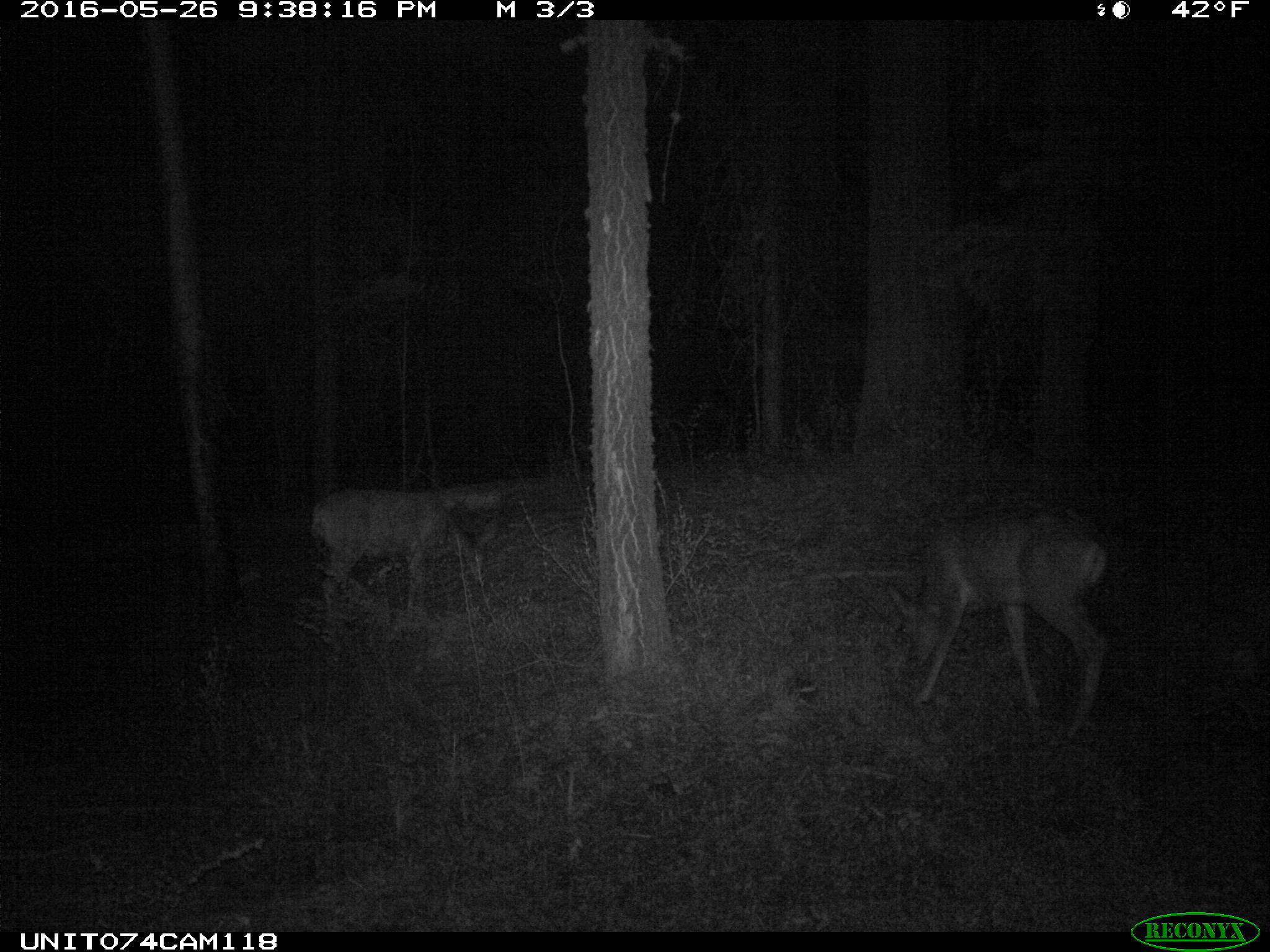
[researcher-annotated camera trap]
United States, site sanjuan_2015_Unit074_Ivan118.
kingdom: Animalia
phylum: Chordata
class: Mammalia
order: Artiodactyla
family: Cervidae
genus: Odocoileus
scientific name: Odocoileus hemionus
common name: mule deer